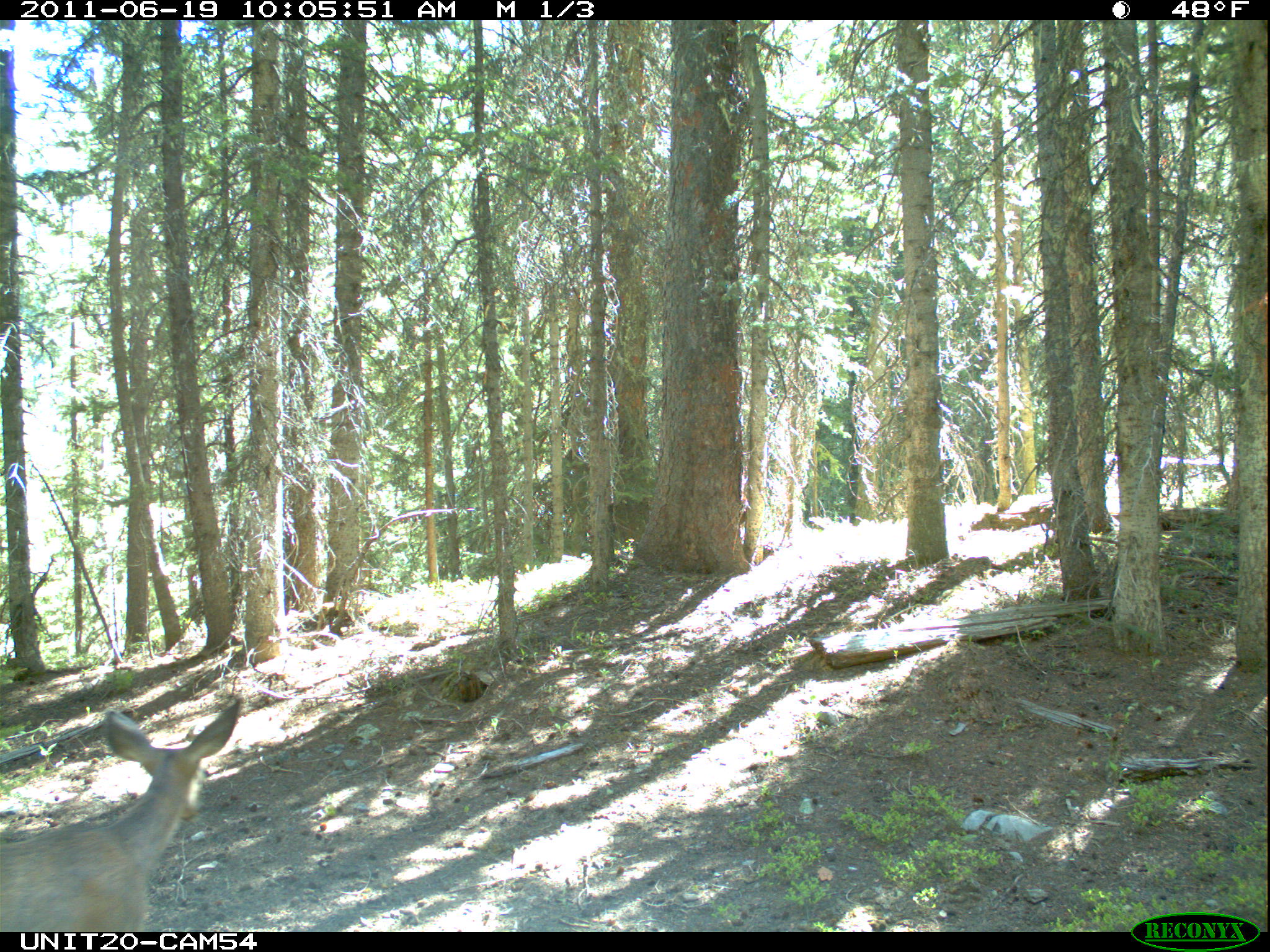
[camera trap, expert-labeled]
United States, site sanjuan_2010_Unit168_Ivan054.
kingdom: Animalia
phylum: Chordata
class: Mammalia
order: Artiodactyla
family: Cervidae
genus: Odocoileus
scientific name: Odocoileus hemionus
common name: mule deer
Odocoileus hemionus (mule deer).